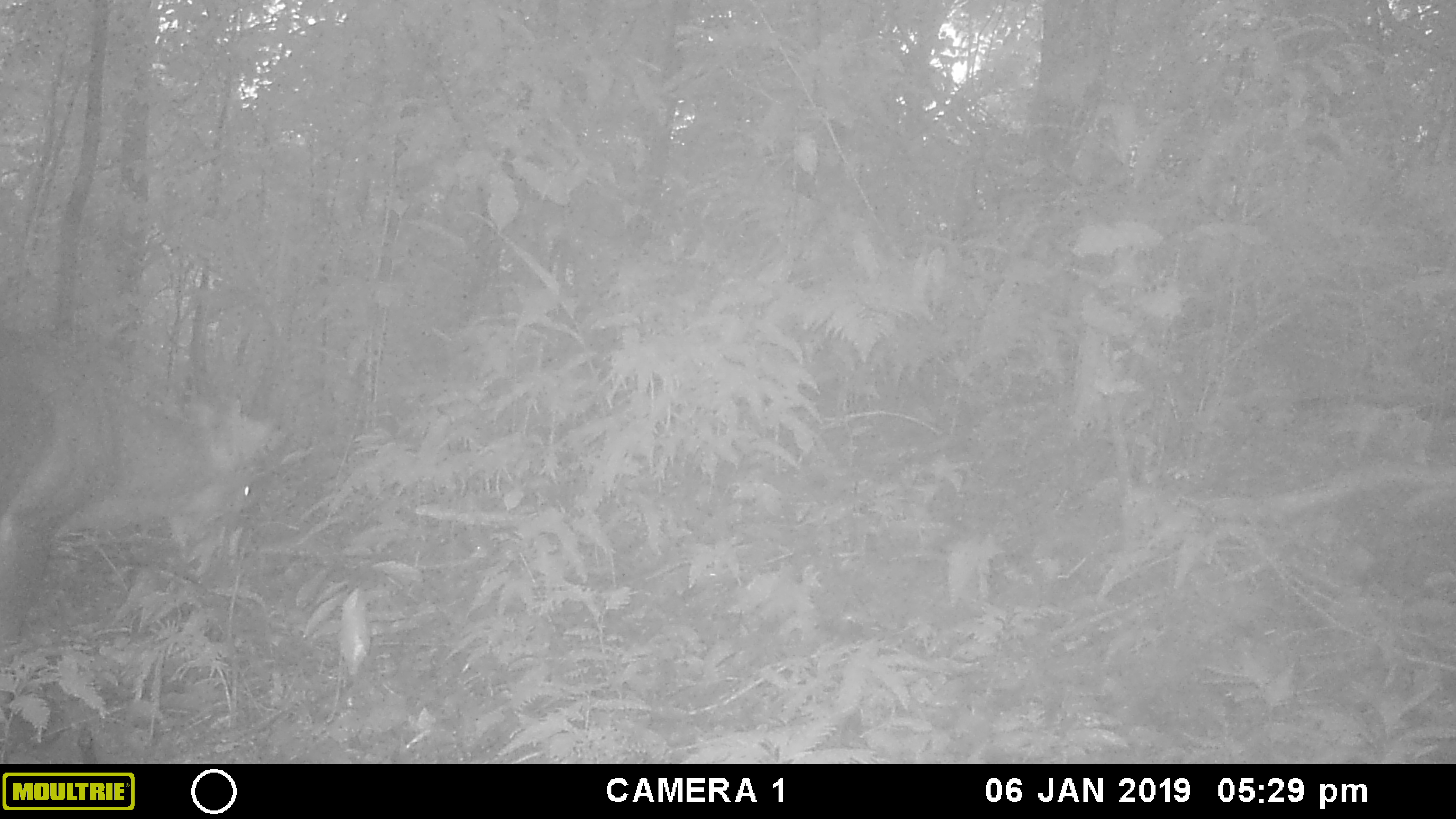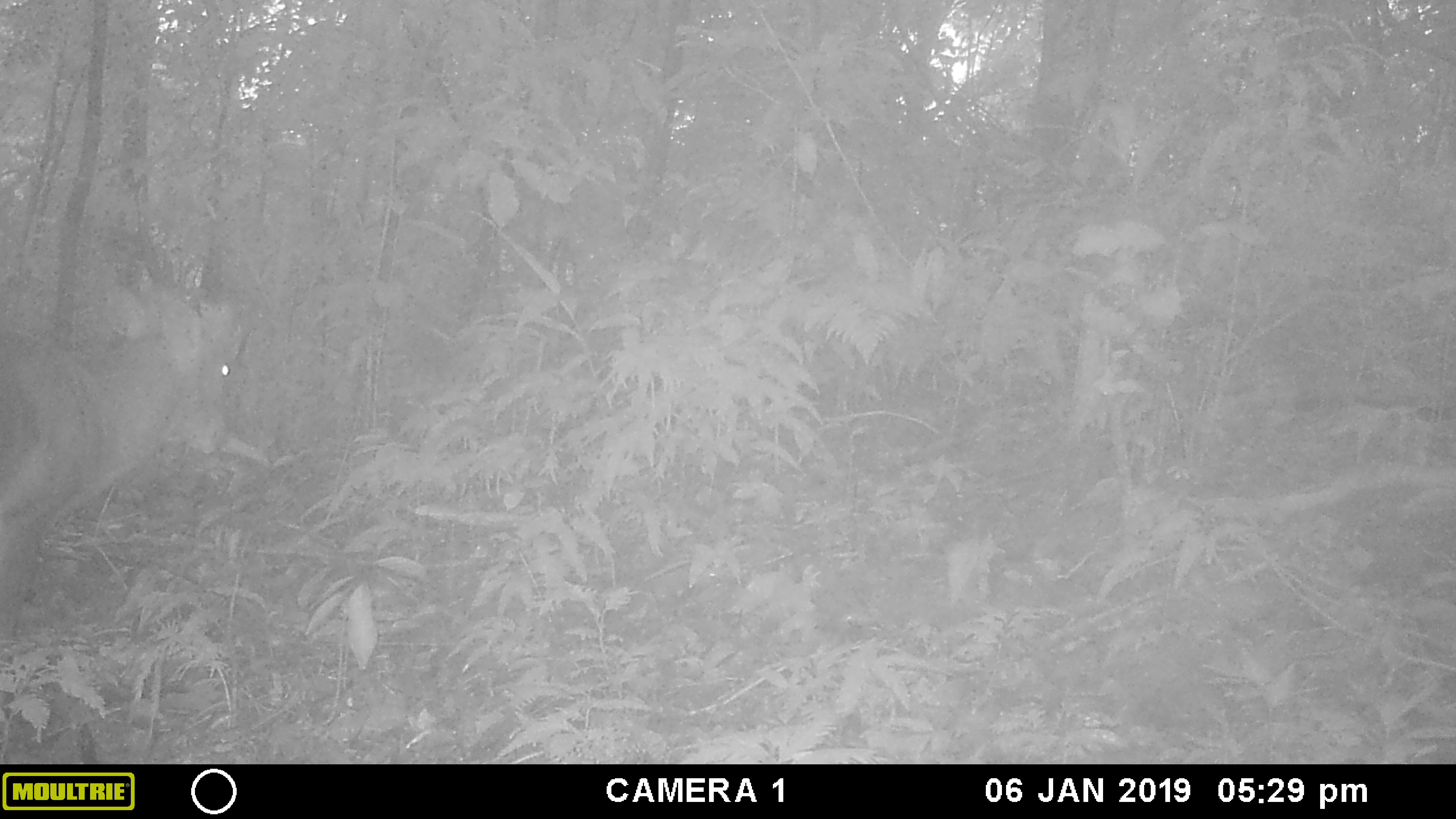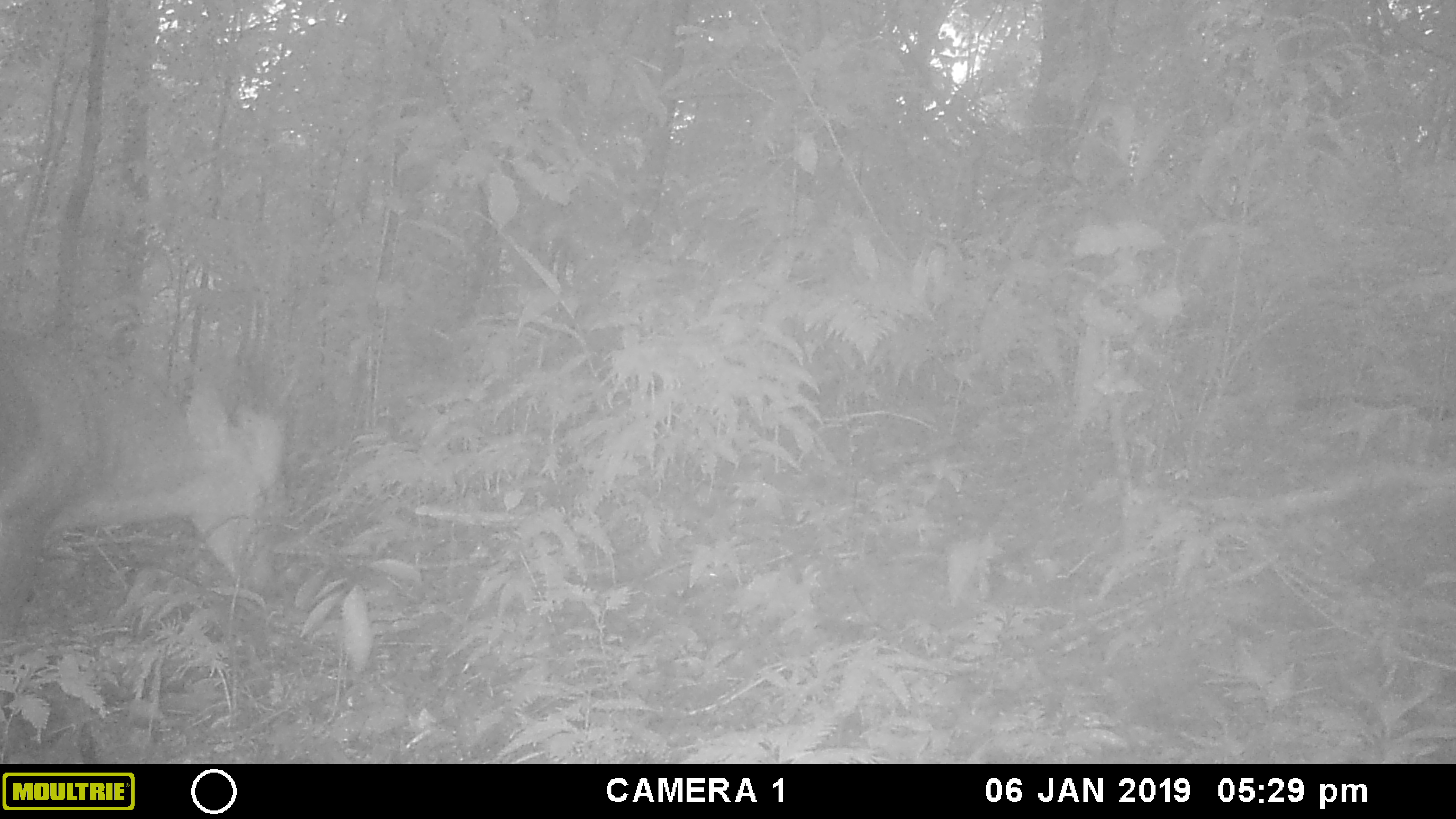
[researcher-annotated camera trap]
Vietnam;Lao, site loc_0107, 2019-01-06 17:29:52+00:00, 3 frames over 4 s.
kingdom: Animalia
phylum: Chordata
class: Mammalia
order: Artiodactyla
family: Cervidae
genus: Muntiacus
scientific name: Muntiacus vuquangensis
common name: large-antlered muntjac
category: large antlered muntjac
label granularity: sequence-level